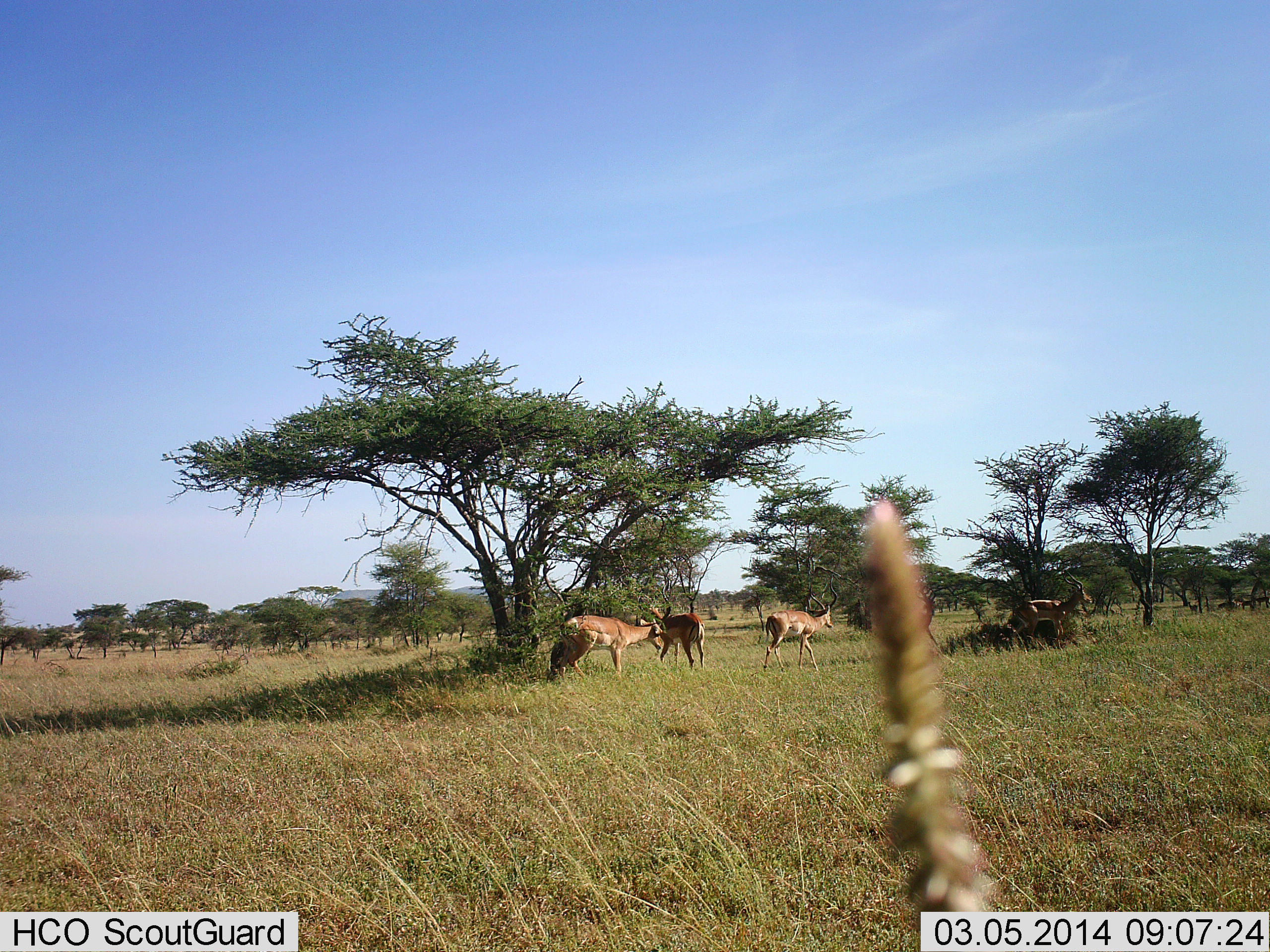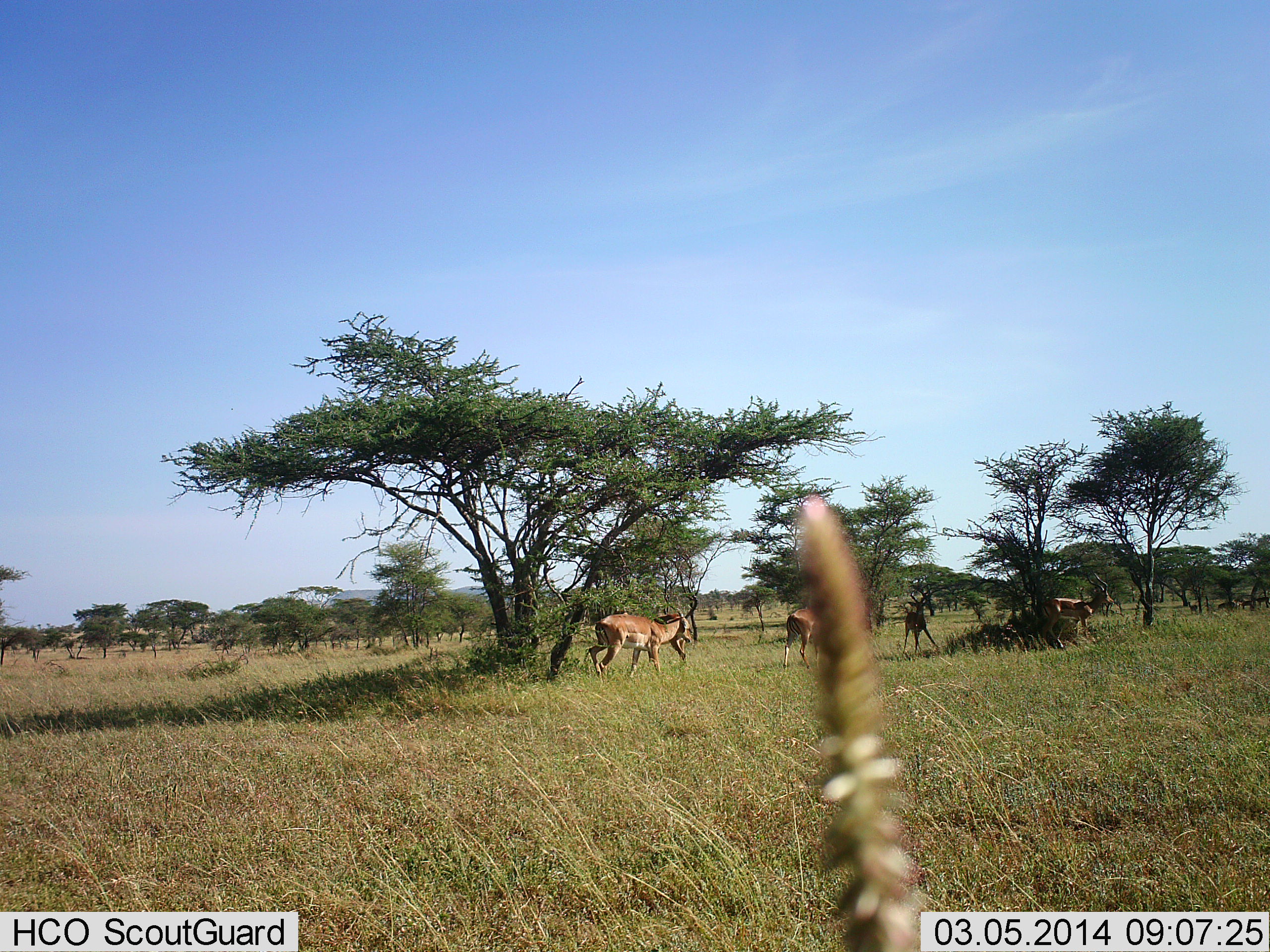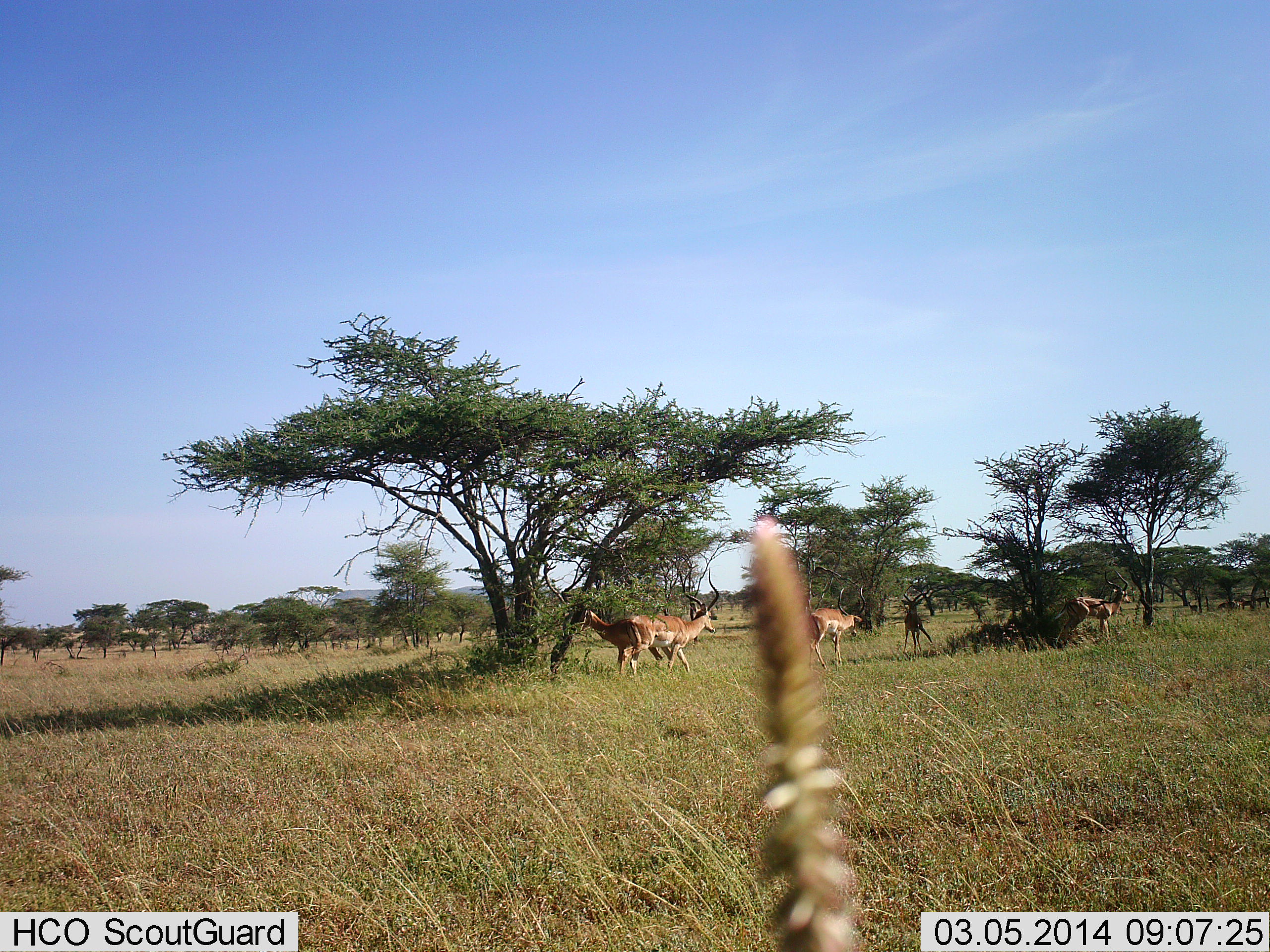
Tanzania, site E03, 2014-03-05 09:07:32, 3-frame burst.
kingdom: Animalia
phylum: Chordata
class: Mammalia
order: Artiodactyla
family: Bovidae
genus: Aepyceros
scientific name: Aepyceros melampus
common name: impala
Impala (Aepyceros melampus), count 5. Behavior (volunteer vote fractions): standing 40%, resting 10%, moving 100%, interacting 0%. Young present (vote fraction): 0%. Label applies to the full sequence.